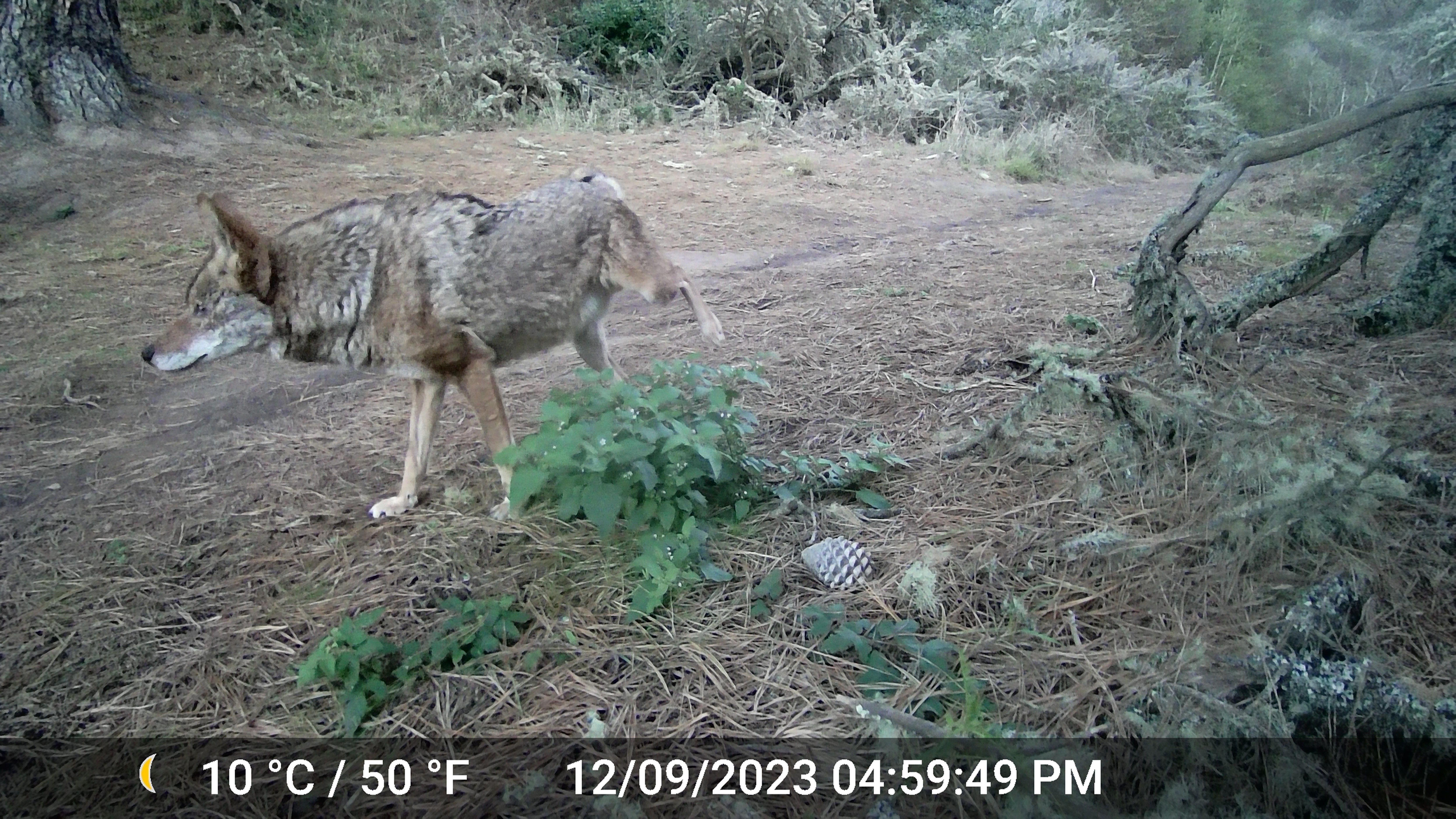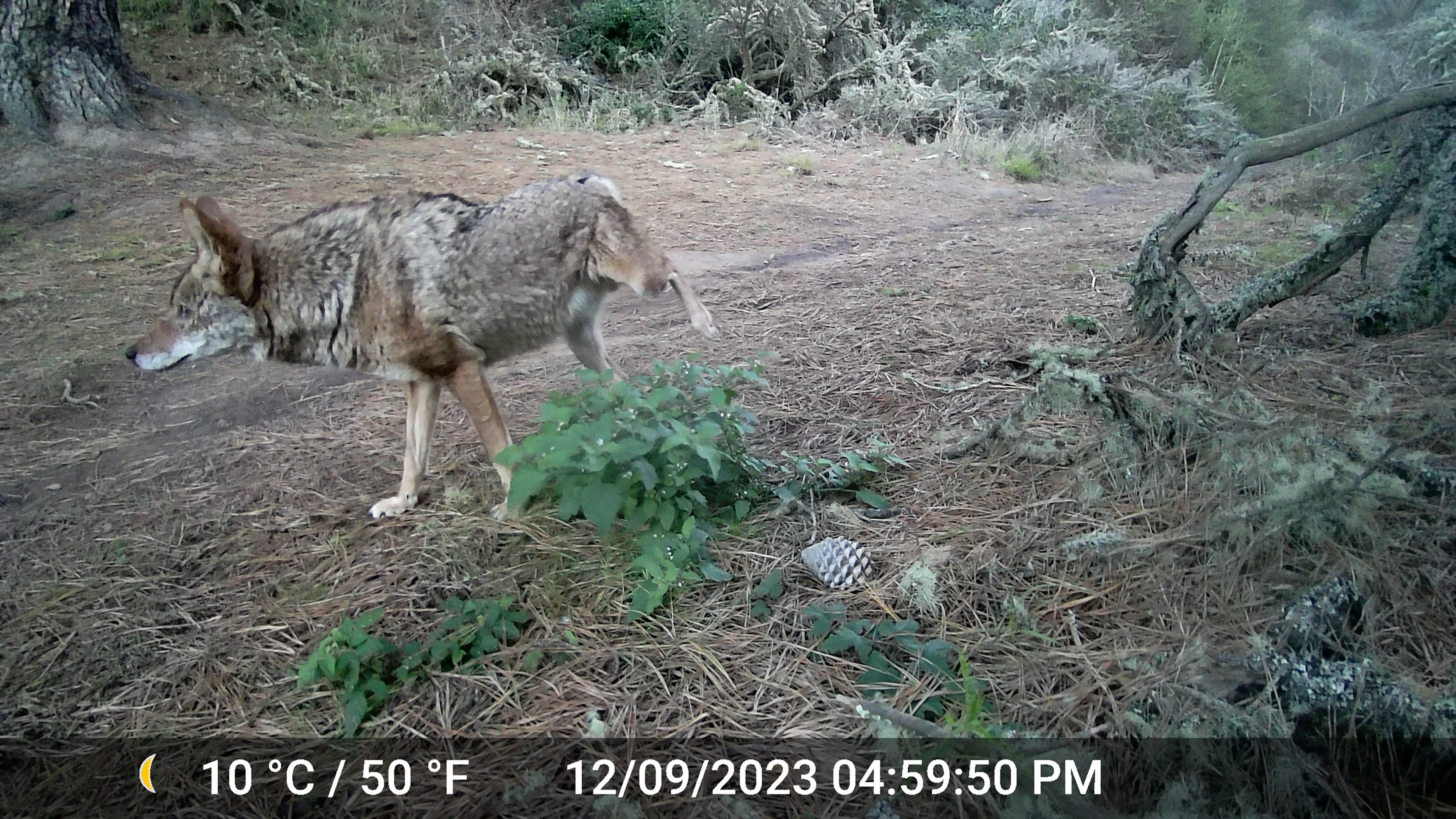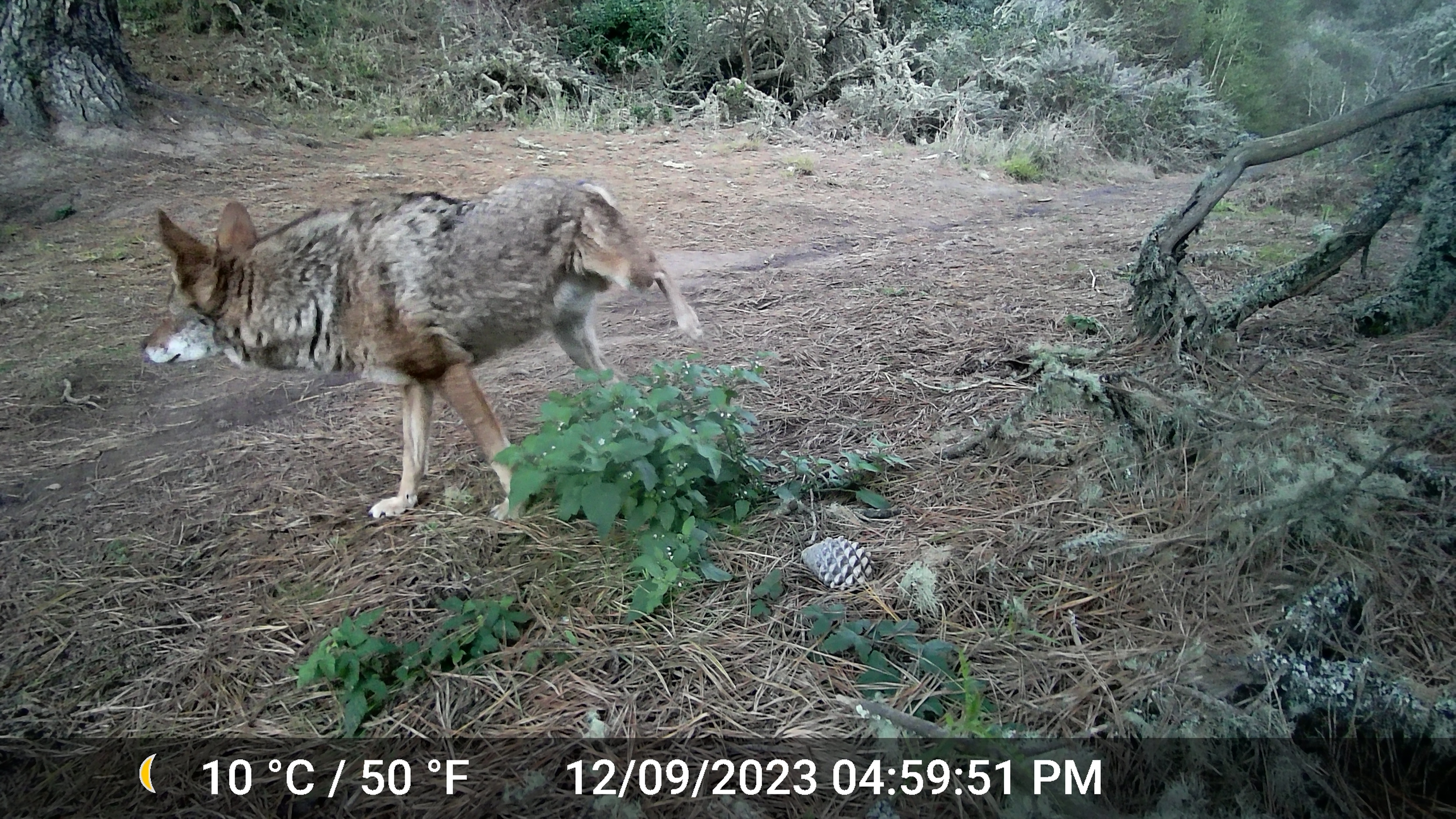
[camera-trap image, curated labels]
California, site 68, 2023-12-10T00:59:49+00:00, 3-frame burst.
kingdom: Animalia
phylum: Chordata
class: Mammalia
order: Carnivora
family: Canidae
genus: Canis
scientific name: Canis latrans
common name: coyote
Coyote (Canis latrans).